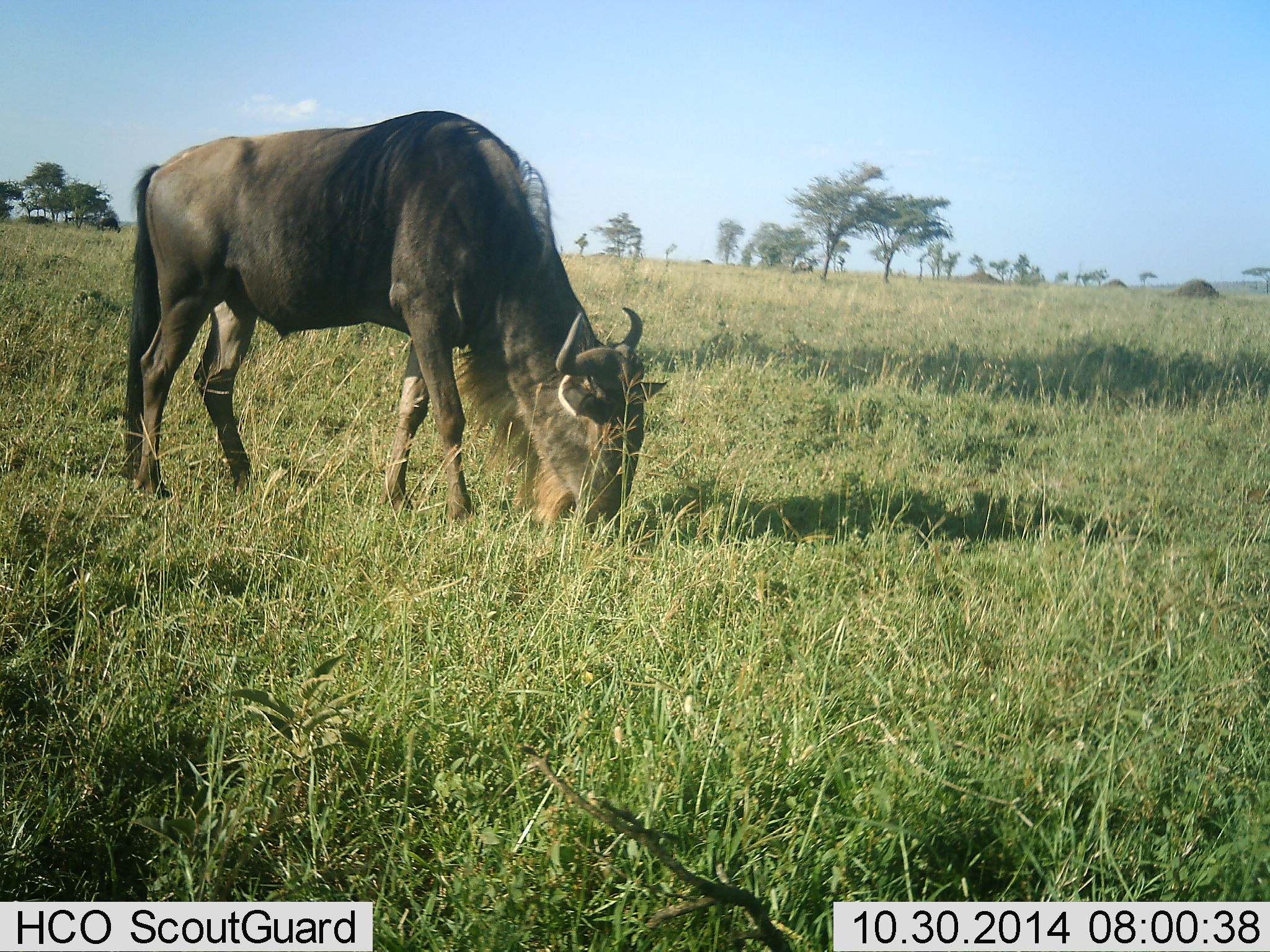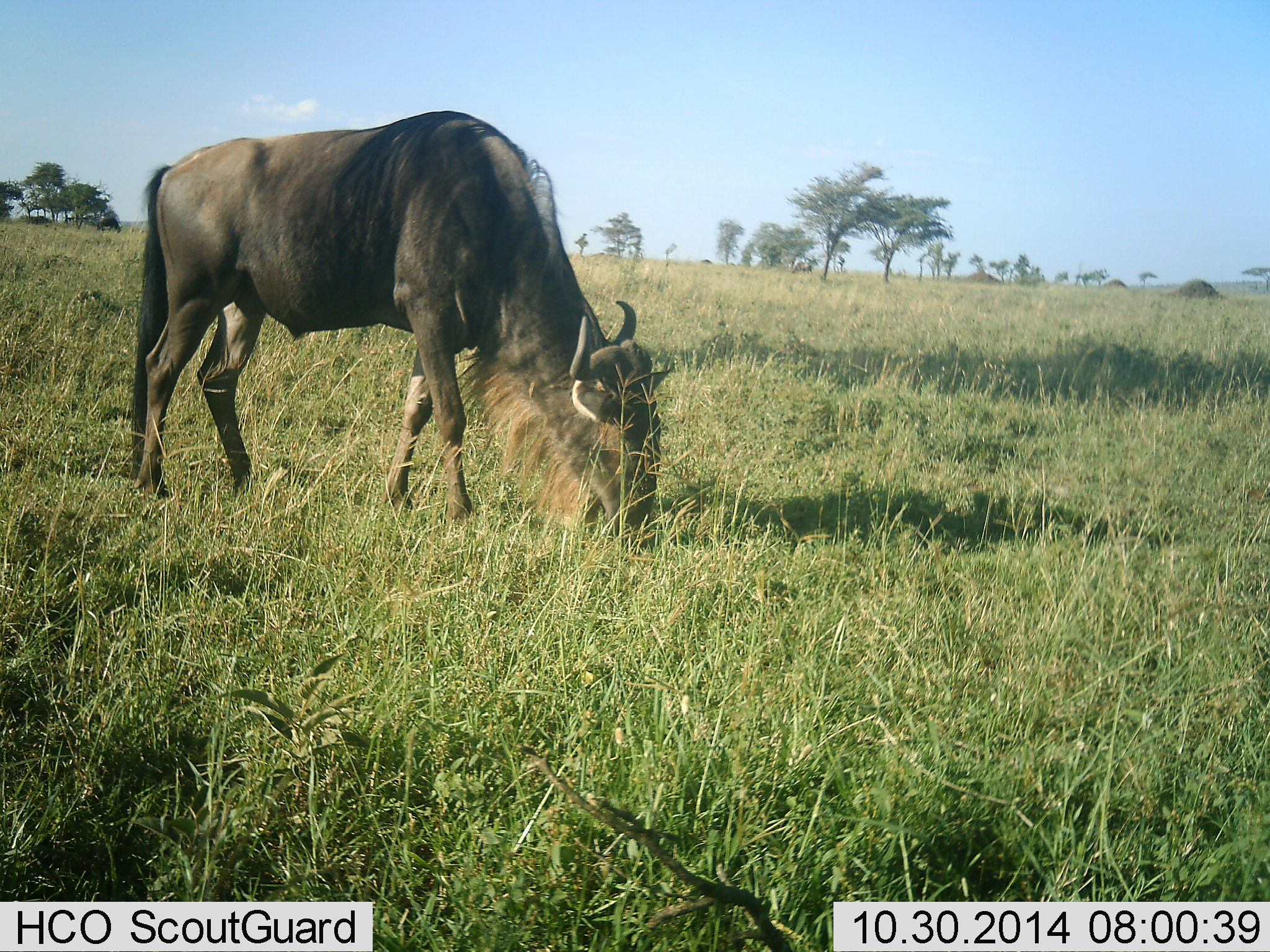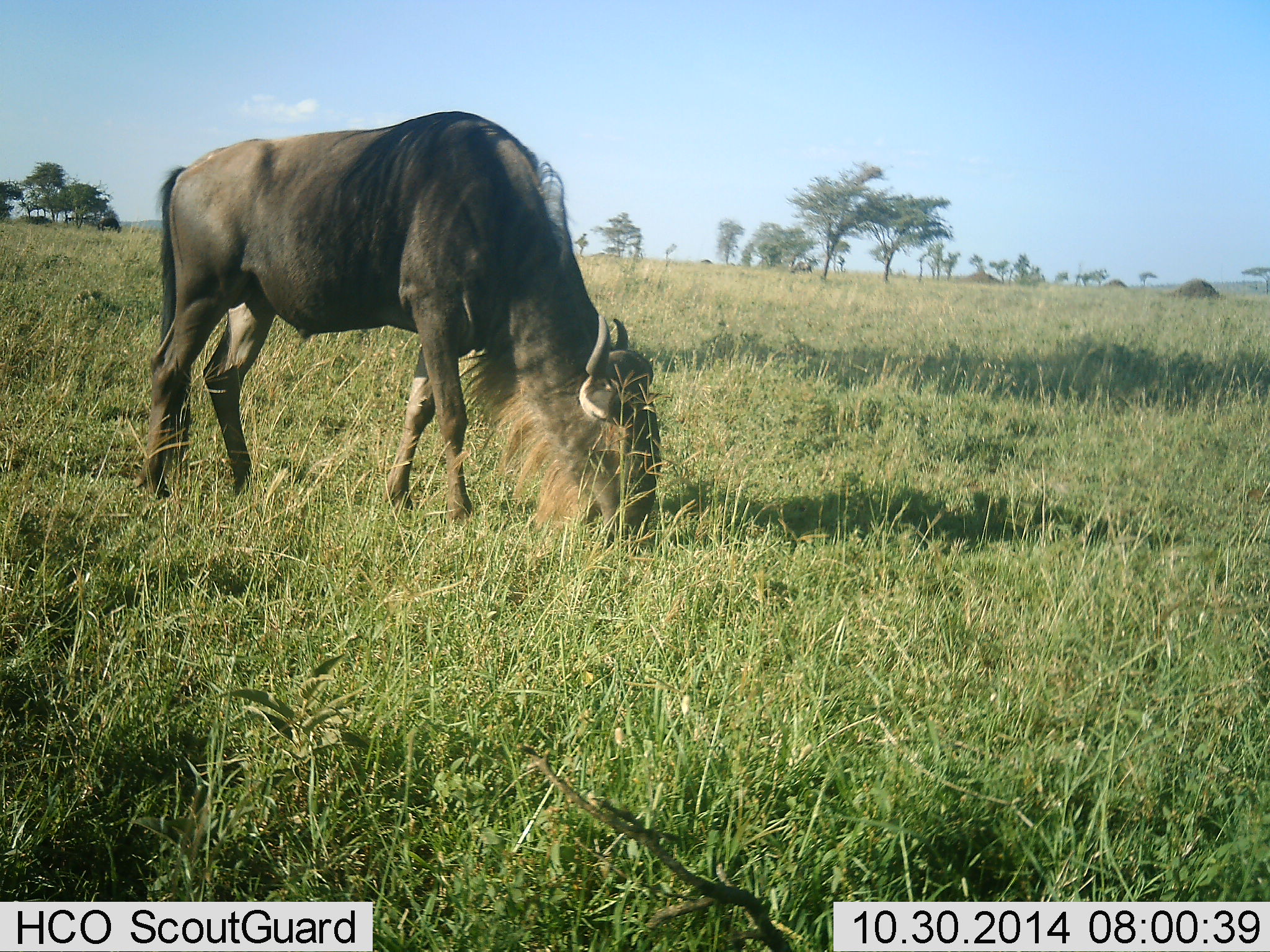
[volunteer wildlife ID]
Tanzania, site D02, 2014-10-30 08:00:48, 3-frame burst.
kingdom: Animalia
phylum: Chordata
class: Mammalia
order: Artiodactyla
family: Bovidae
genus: Connochaetes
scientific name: Connochaetes taurinus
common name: blue wildebeest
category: wildebeest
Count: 1.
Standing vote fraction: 30%.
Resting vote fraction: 0%.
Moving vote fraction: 0%.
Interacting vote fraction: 0%.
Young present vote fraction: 0%.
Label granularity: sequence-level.